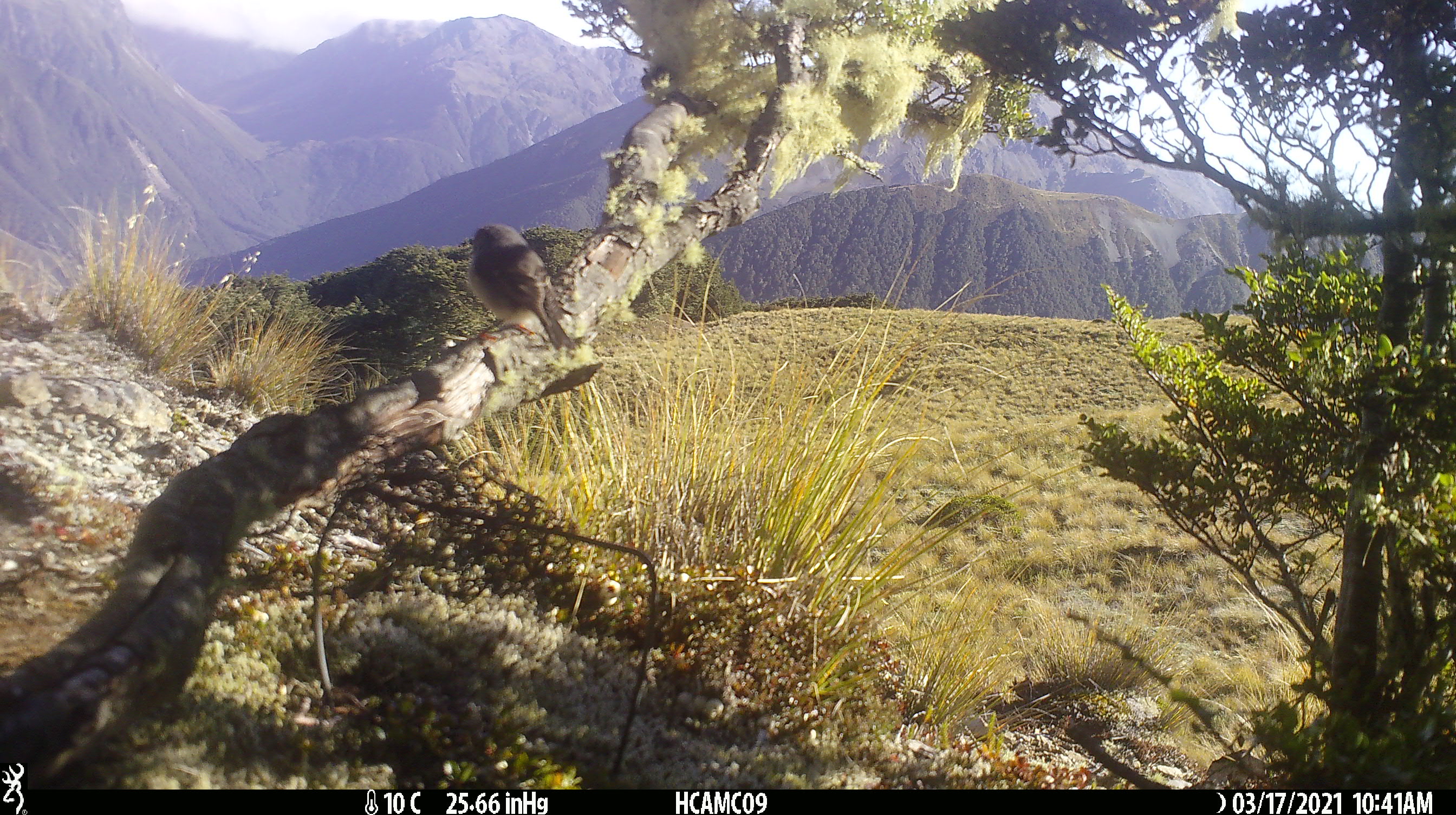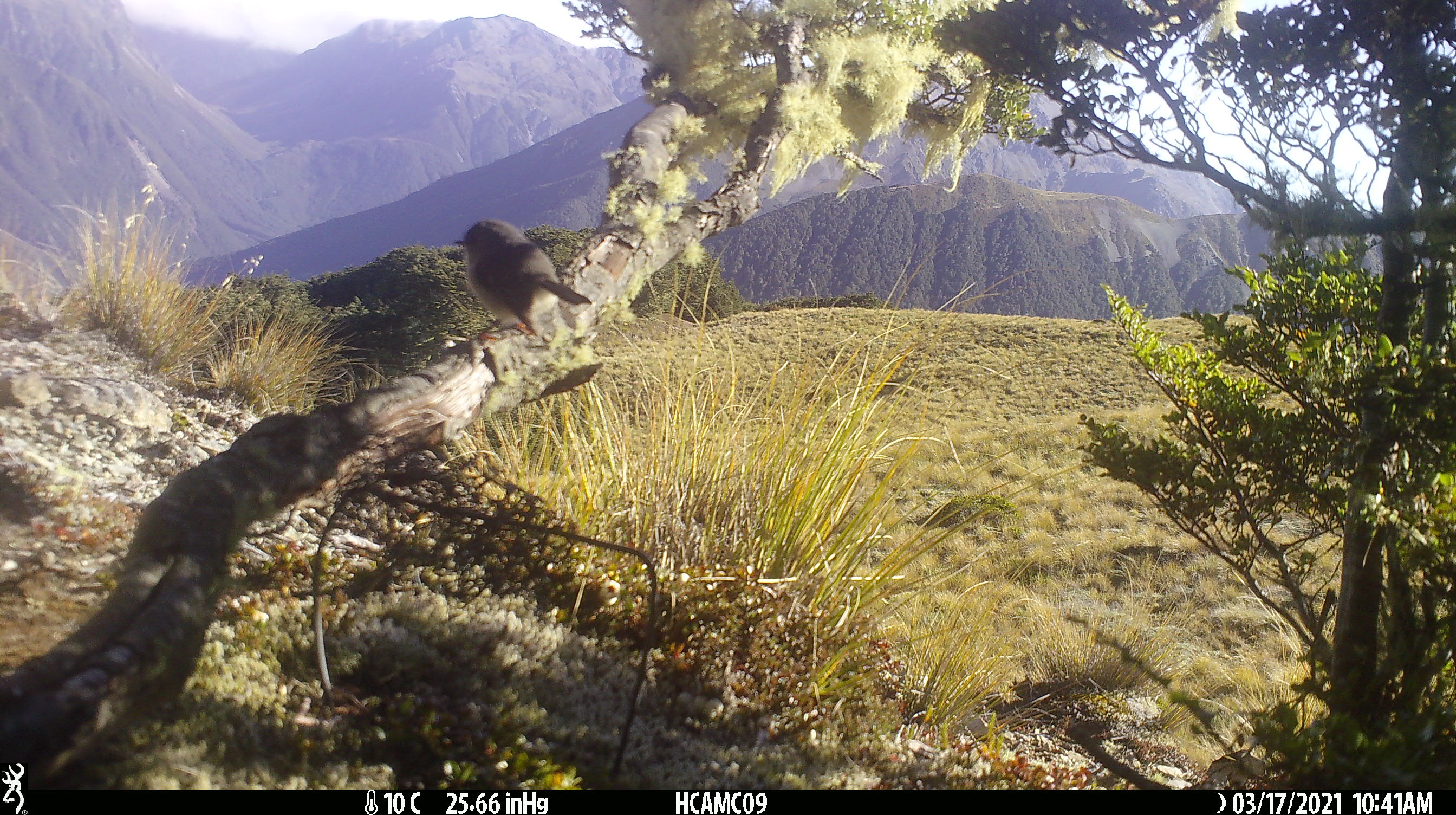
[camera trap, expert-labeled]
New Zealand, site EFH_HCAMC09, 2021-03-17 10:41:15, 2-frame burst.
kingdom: Animalia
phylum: Chordata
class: Aves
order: Passeriformes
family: Petroicidae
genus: Petroica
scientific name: Petroica macrocephala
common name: tomtit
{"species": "tomtit (Petroica macrocephala)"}